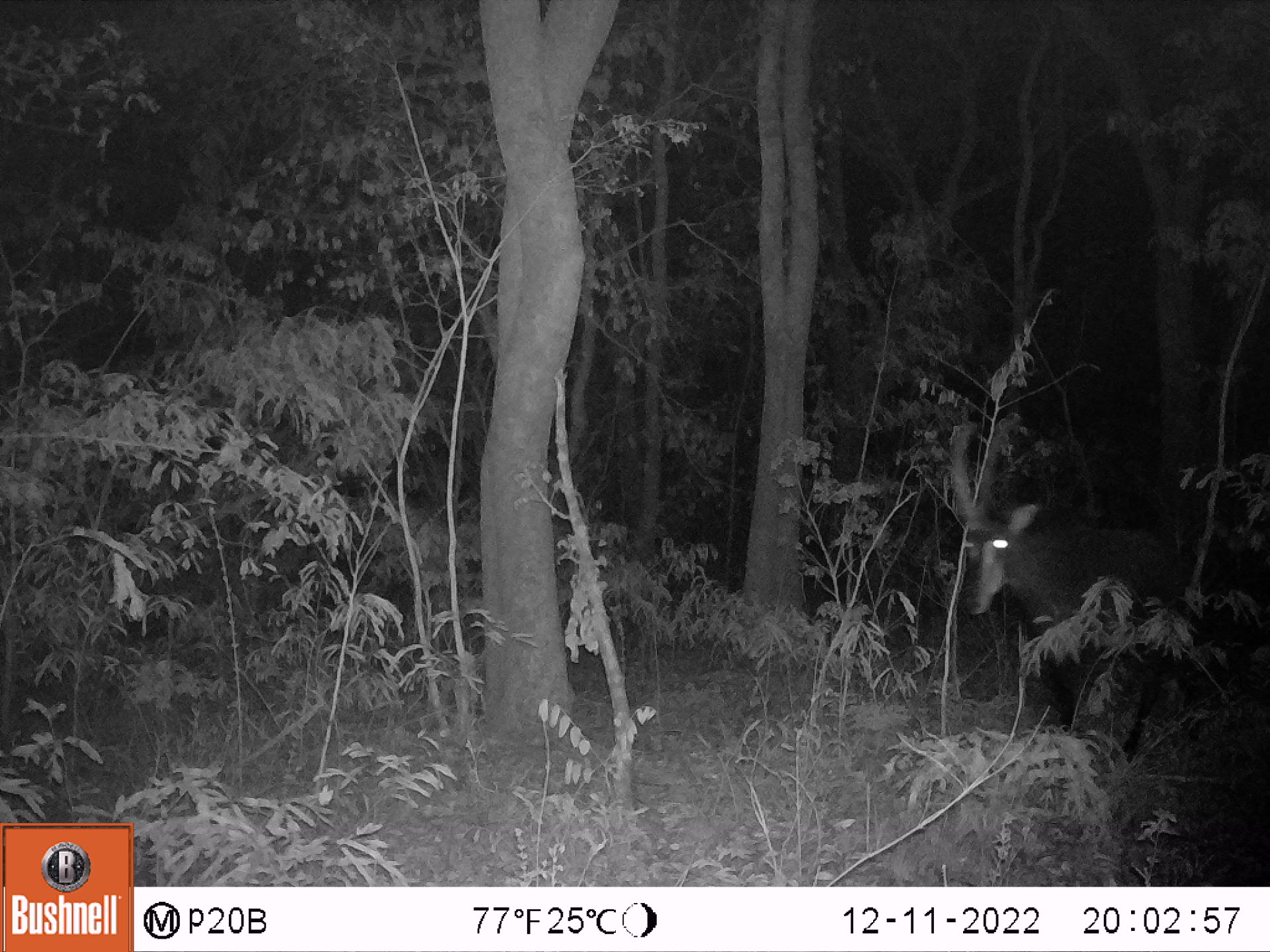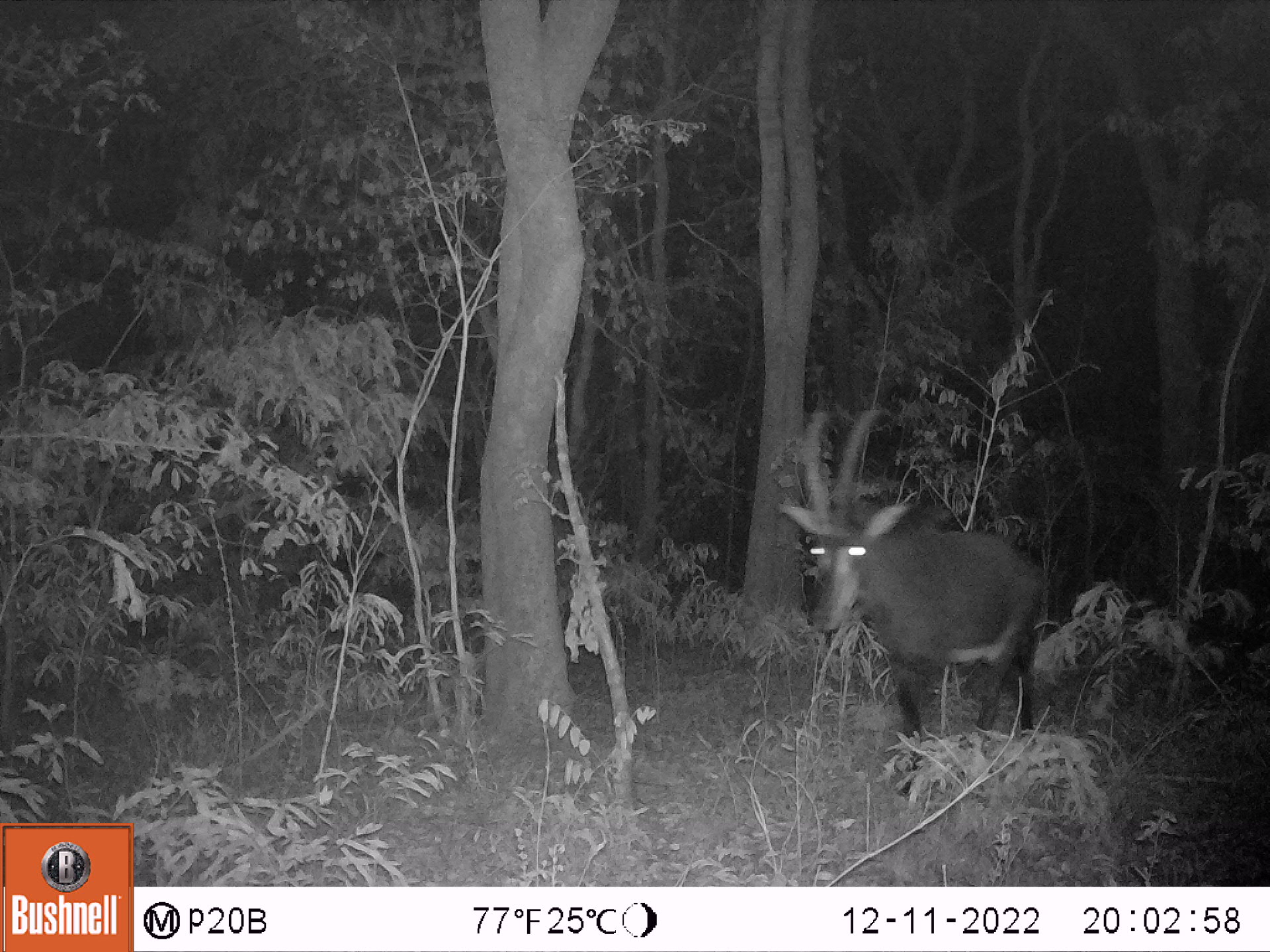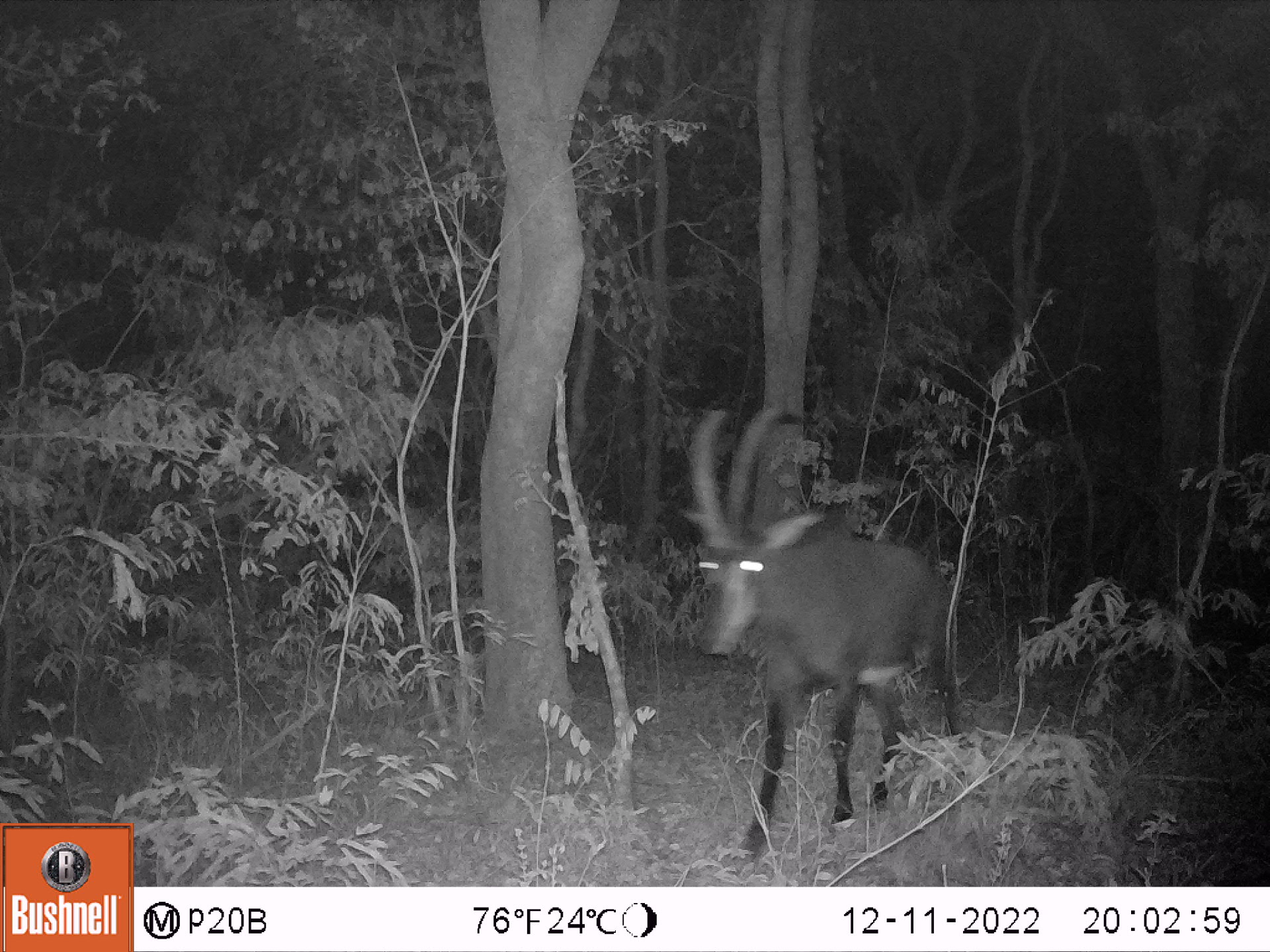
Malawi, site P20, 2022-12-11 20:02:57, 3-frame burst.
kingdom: Animalia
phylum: Chordata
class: Mammalia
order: Artiodactyla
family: Bovidae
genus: Hippotragus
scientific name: Hippotragus niger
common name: sable antelope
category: sable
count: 1